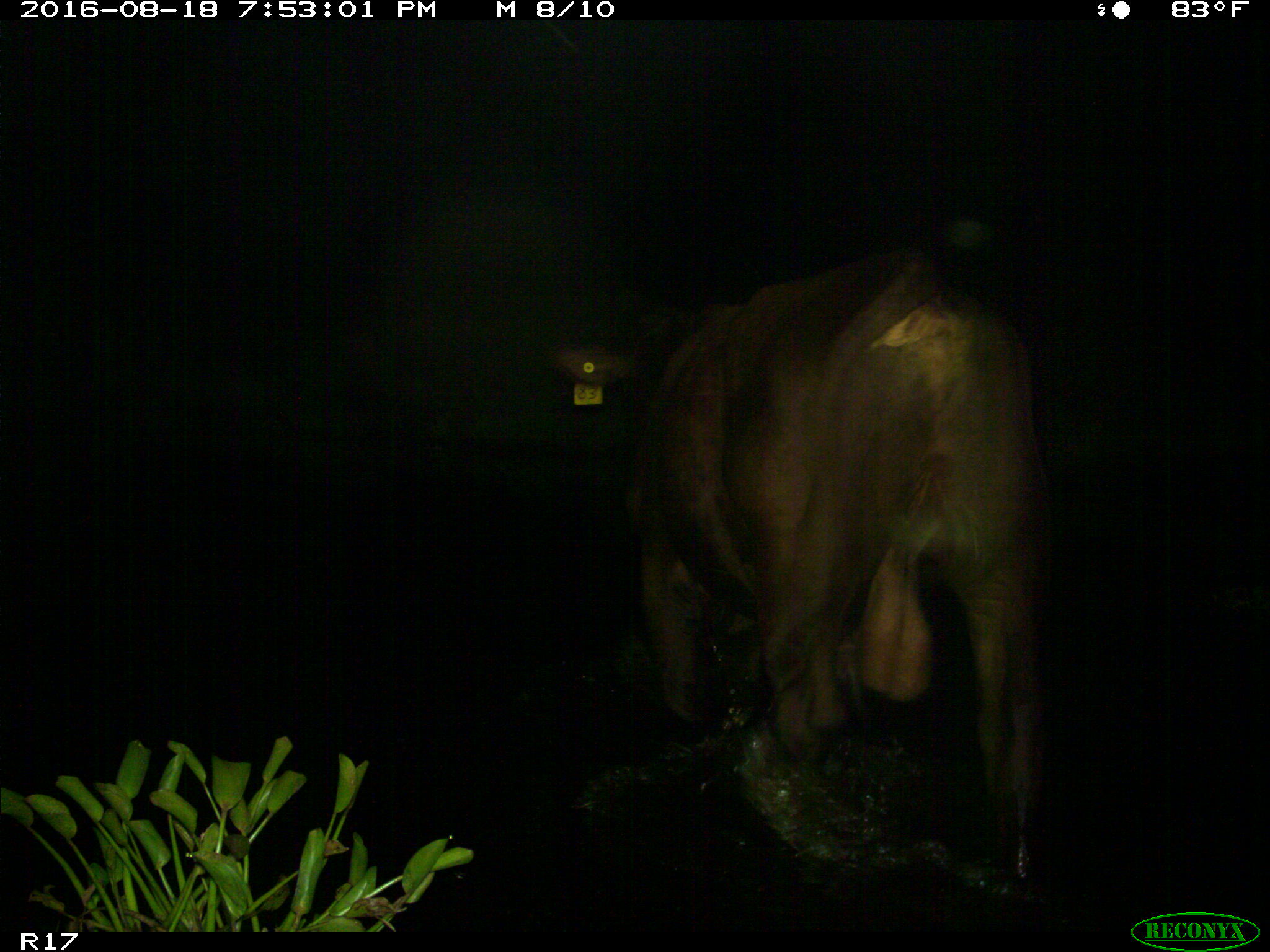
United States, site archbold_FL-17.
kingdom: Animalia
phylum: Chordata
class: Mammalia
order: Artiodactyla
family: Bovidae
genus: Bos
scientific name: Bos taurus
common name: domestic cow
Bos taurus (domestic cow).